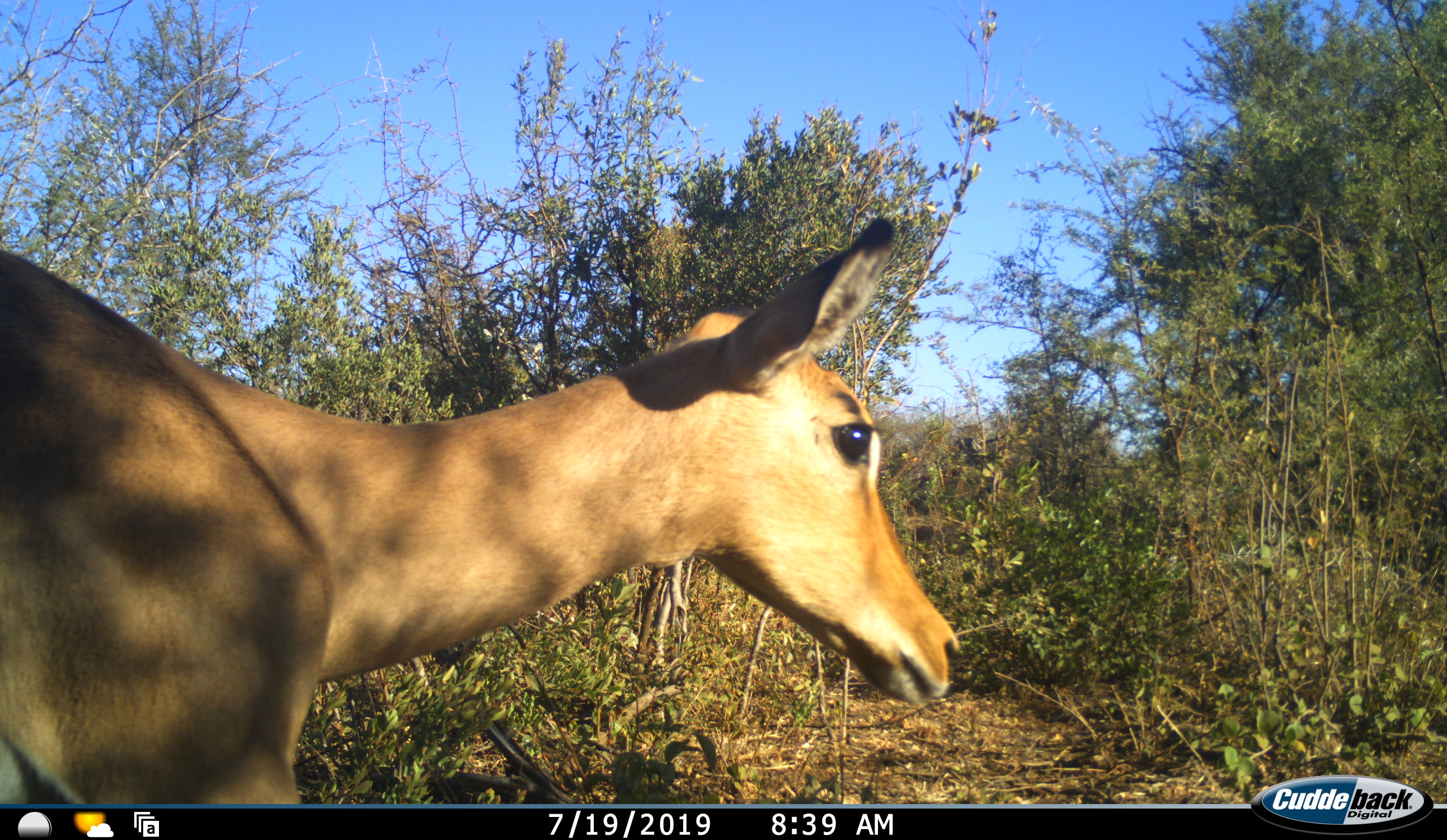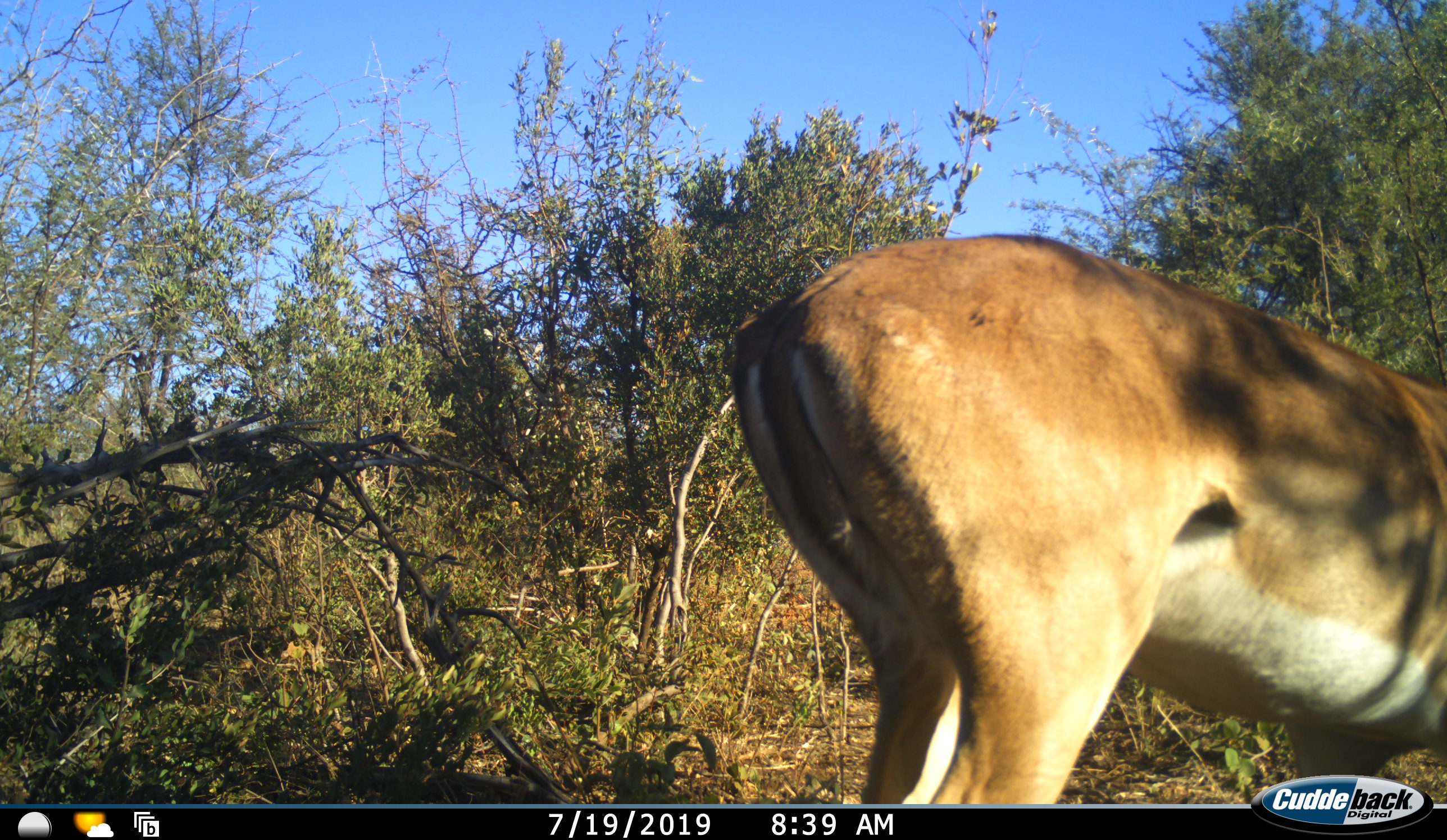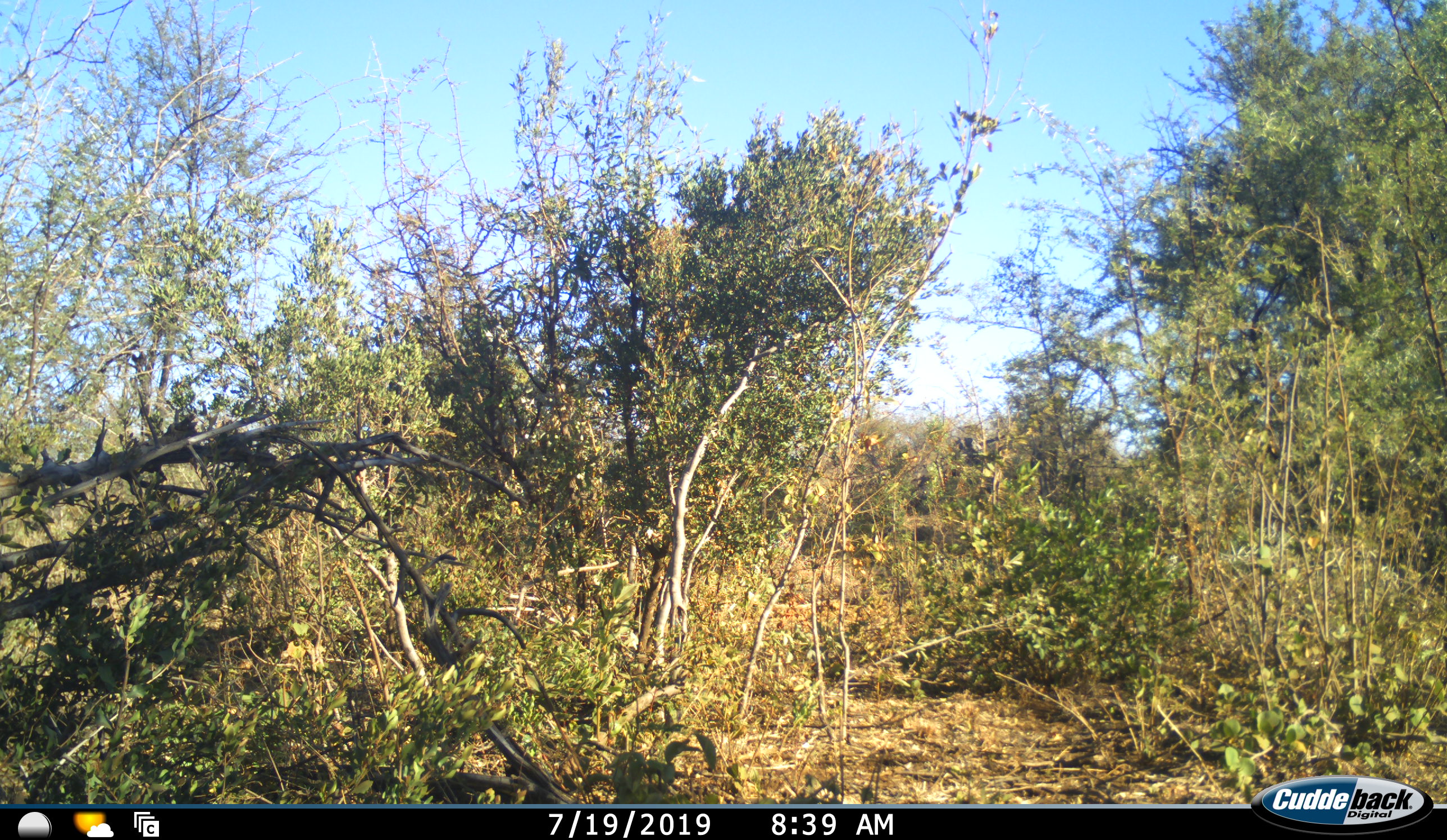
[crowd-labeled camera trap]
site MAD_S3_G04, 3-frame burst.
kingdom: Animalia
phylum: Chordata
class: Mammalia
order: Artiodactyla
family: Bovidae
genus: Aepyceros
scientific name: Aepyceros melampus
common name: impala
Impala (Aepyceros melampus), count 1. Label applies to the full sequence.